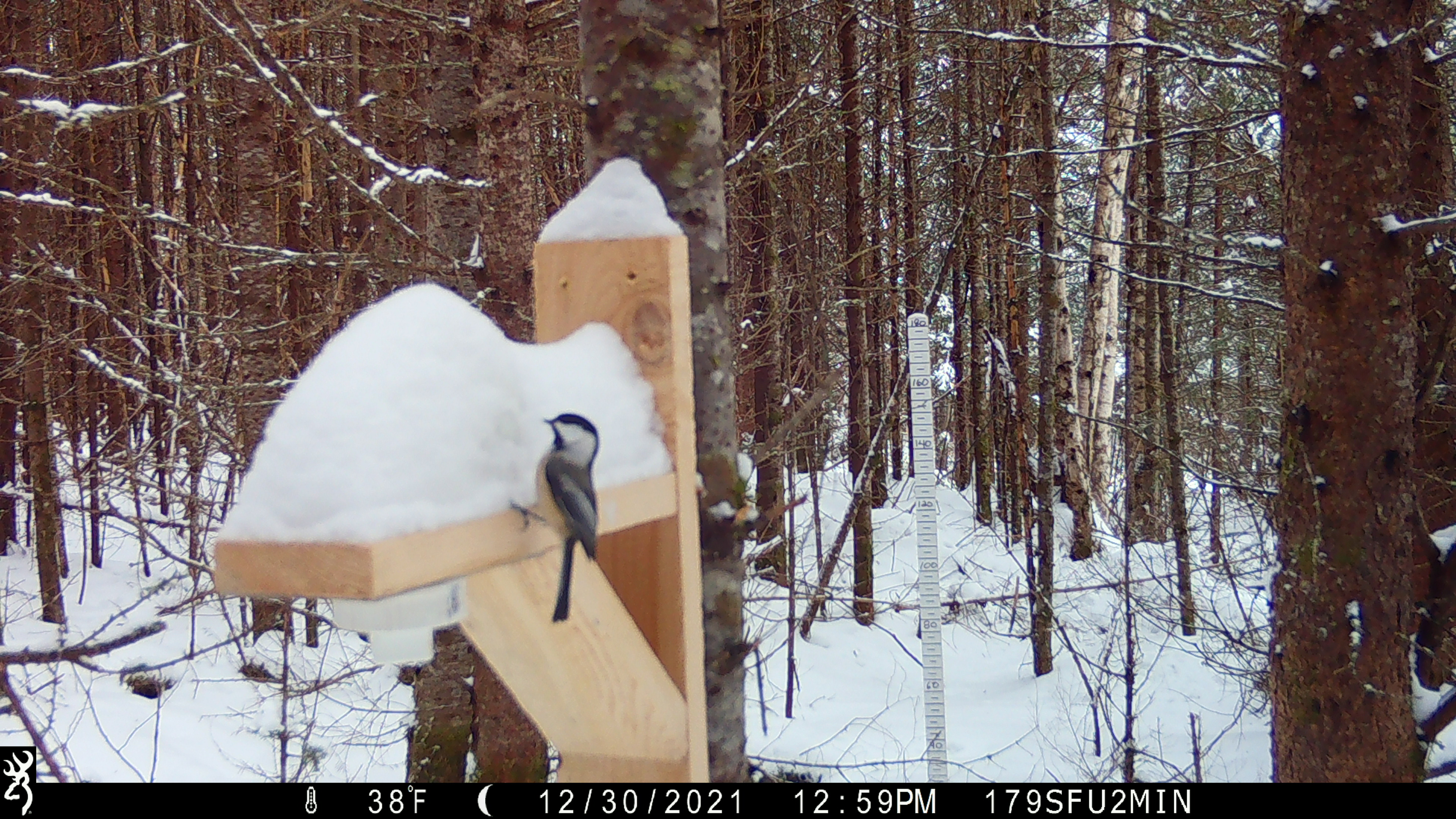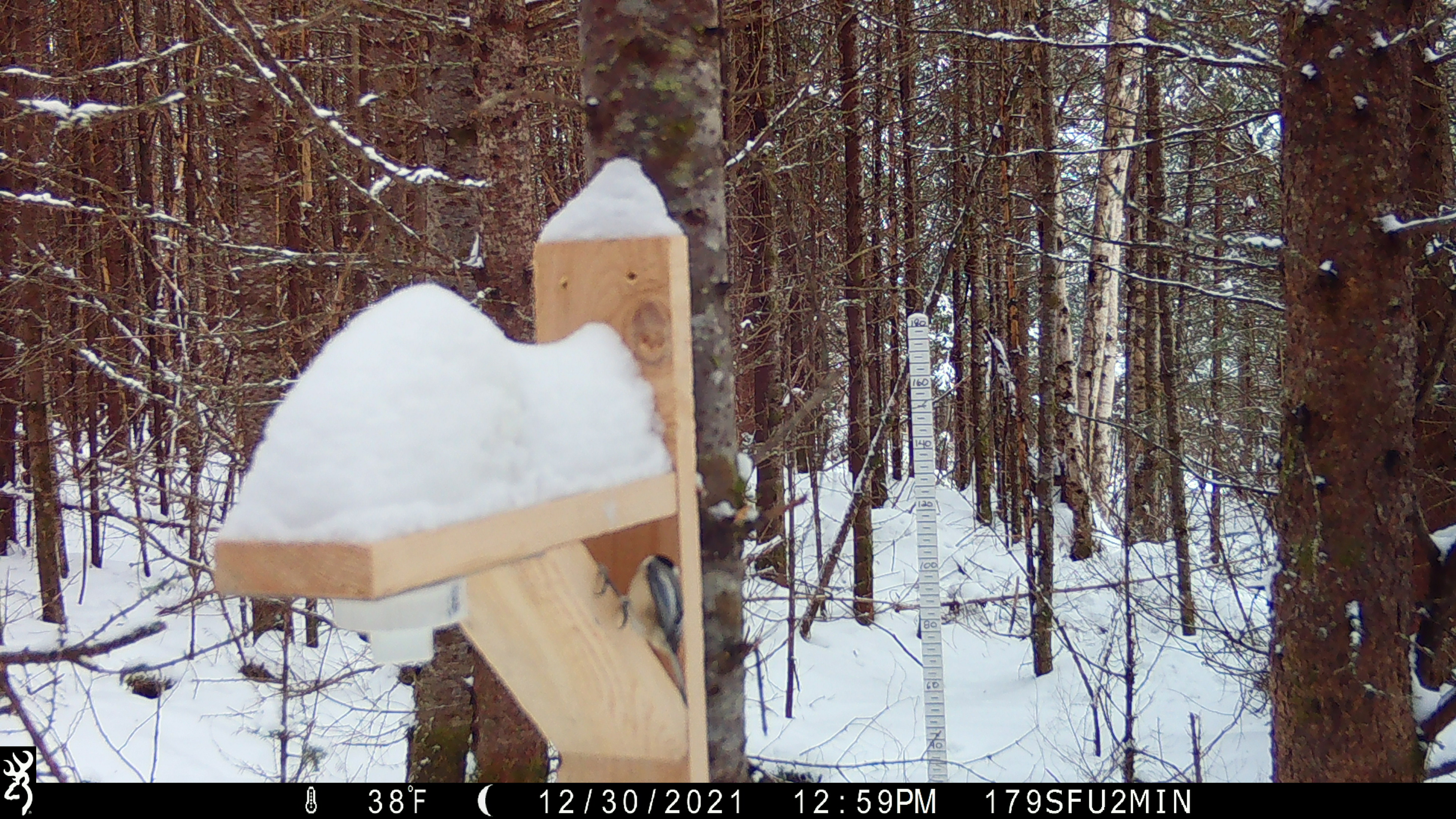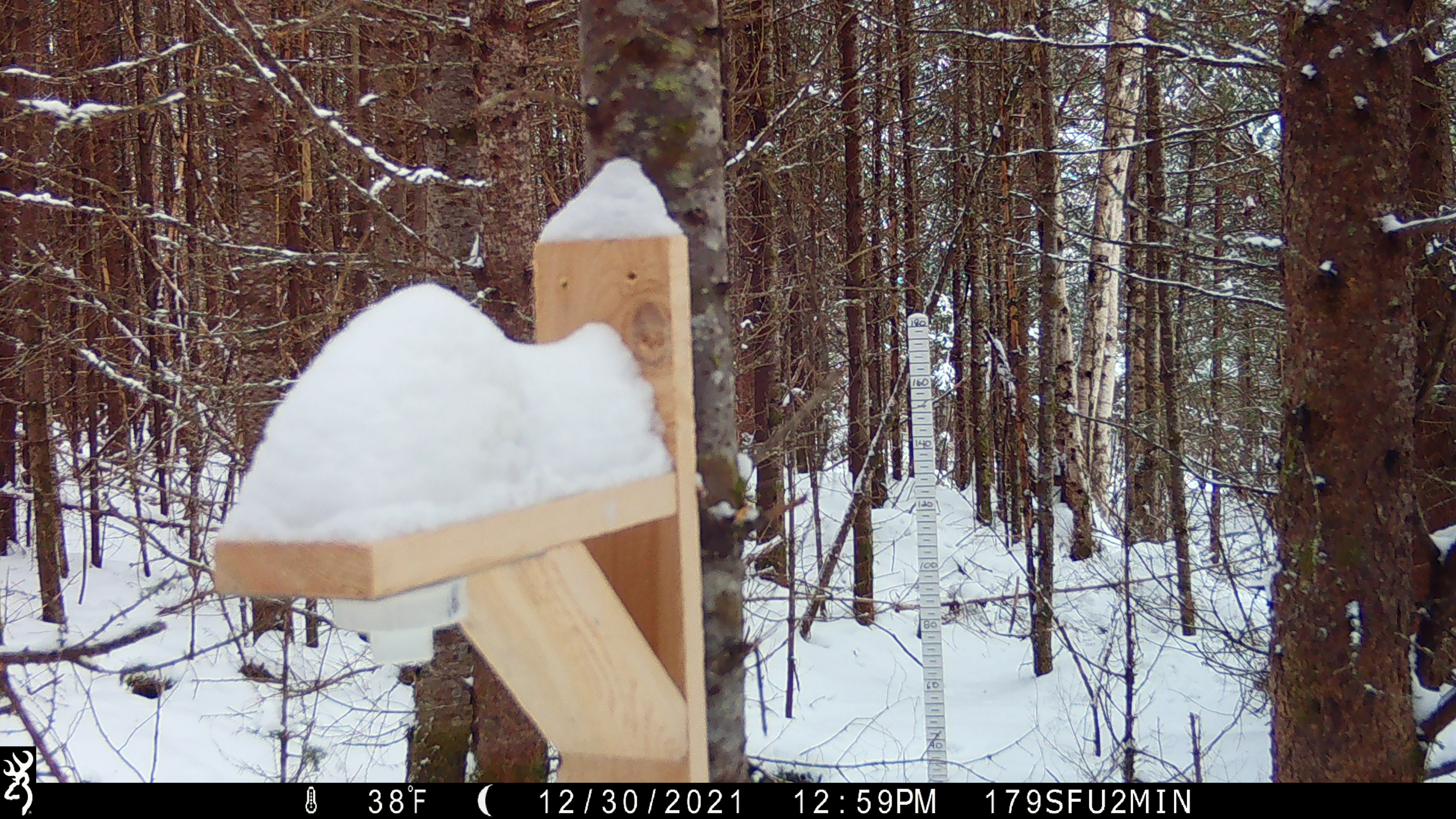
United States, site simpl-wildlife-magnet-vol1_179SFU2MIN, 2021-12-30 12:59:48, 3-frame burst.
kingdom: Animalia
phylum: Chordata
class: Aves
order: Passeriformes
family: Paridae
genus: Poecile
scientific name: Poecile atricapillus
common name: black-capped chickadee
Black-capped chickadee (Poecile atricapillus).